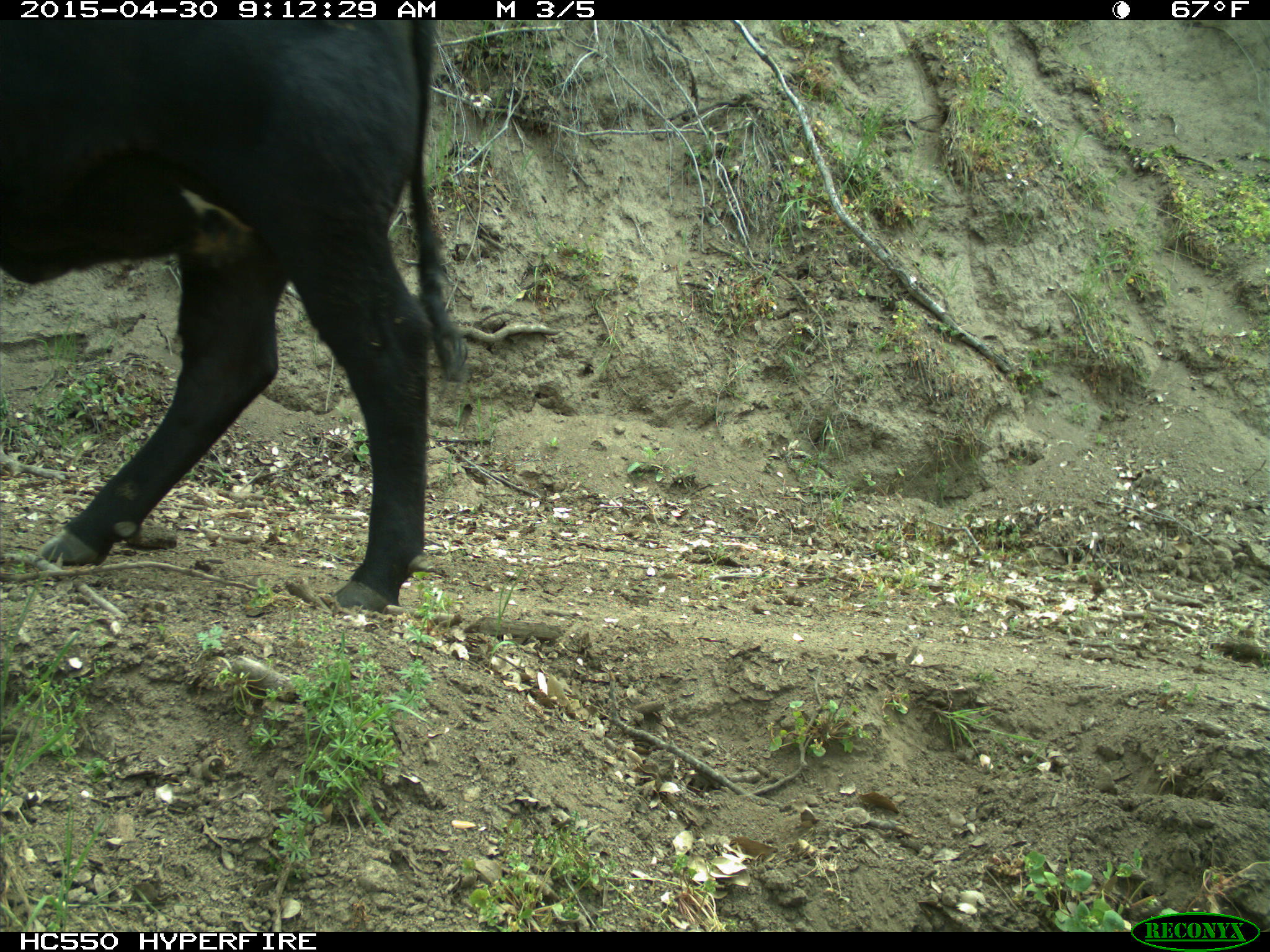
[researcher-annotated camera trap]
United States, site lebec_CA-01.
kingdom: Animalia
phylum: Chordata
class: Mammalia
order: Artiodactyla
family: Bovidae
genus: Bos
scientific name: Bos taurus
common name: domestic cow